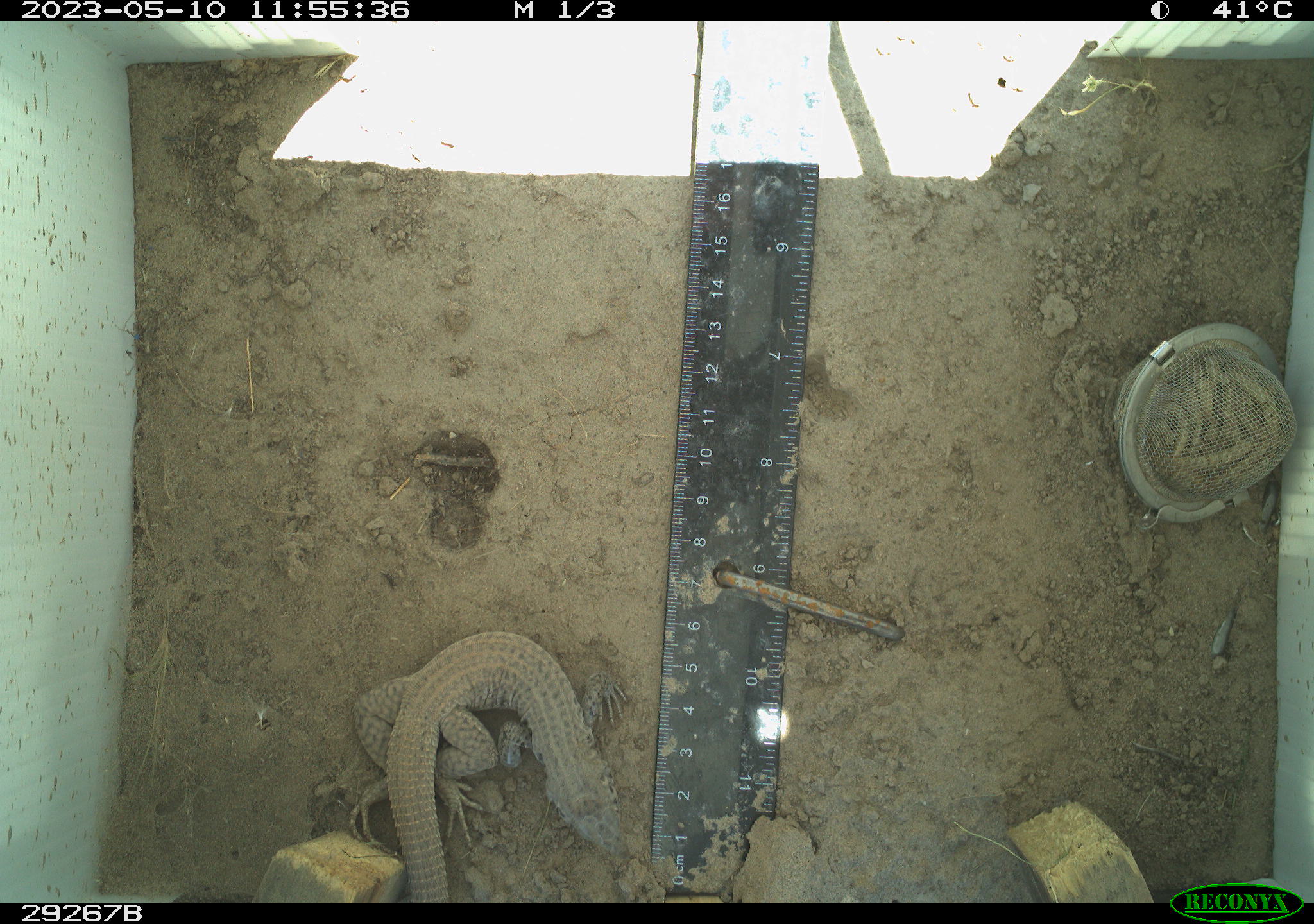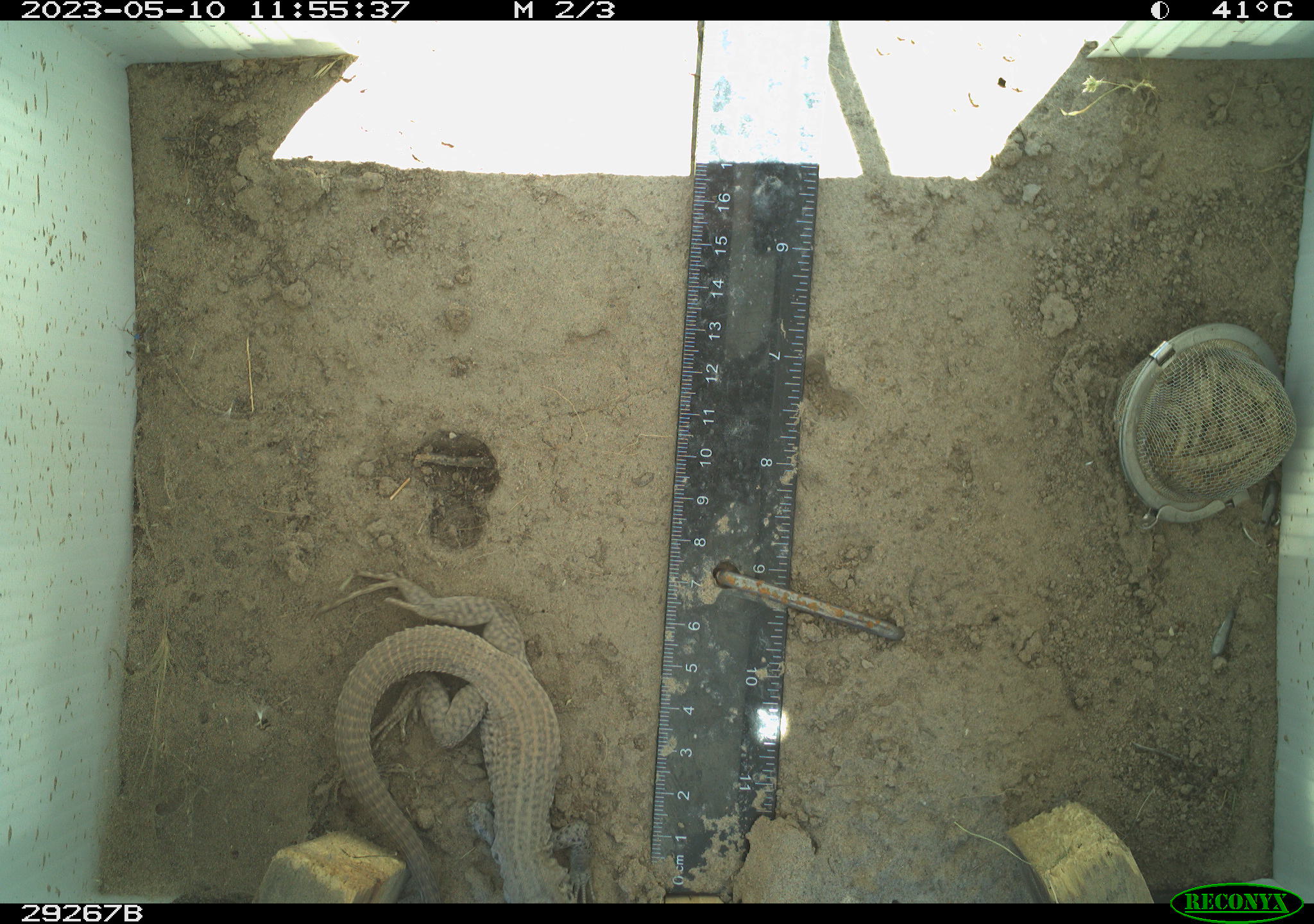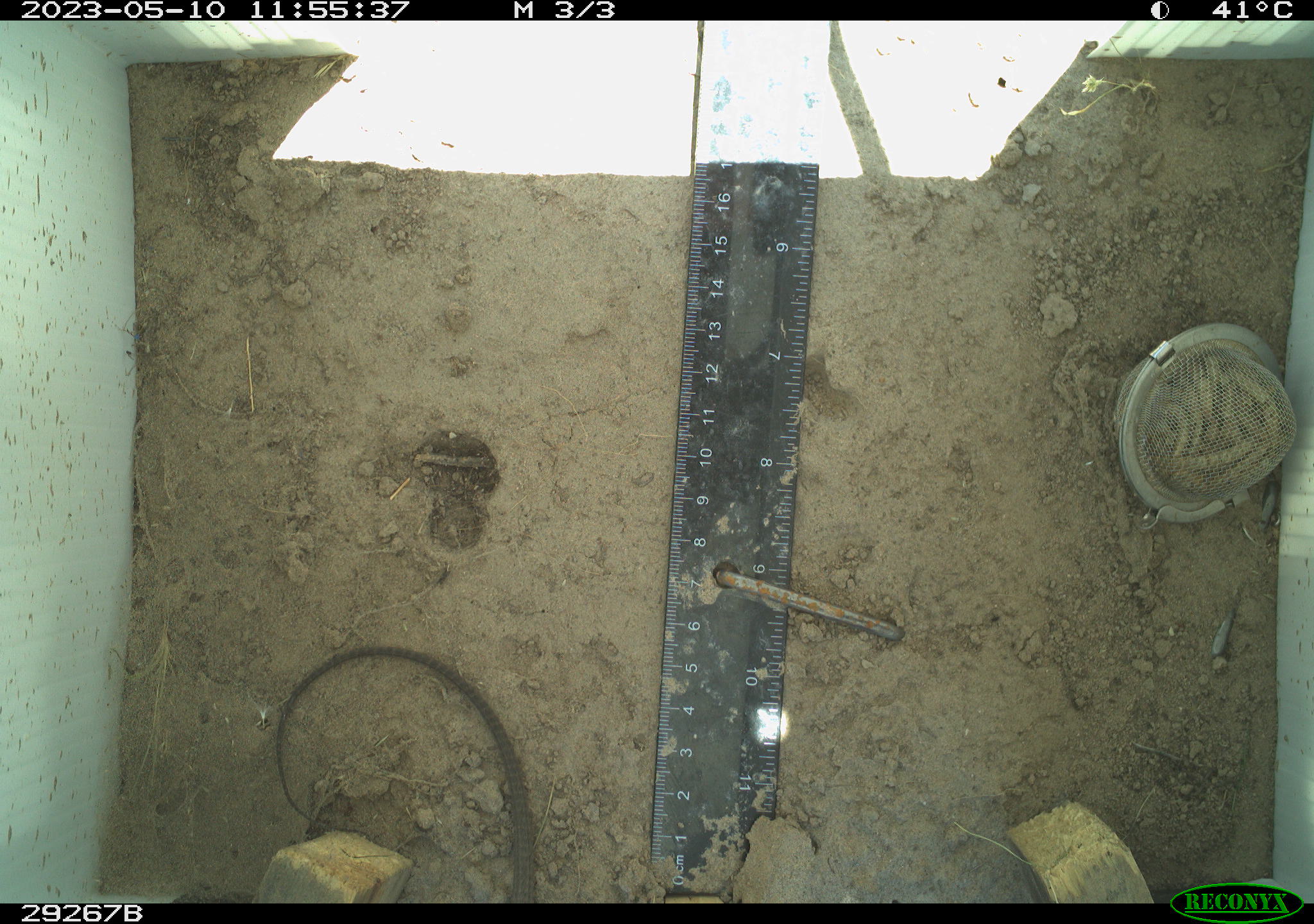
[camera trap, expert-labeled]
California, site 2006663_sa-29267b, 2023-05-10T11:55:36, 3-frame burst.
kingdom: Animalia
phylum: Chordata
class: Reptilia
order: Squamata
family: Teiidae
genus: Aspidoscelis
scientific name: Aspidoscelis tigris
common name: western whiptail